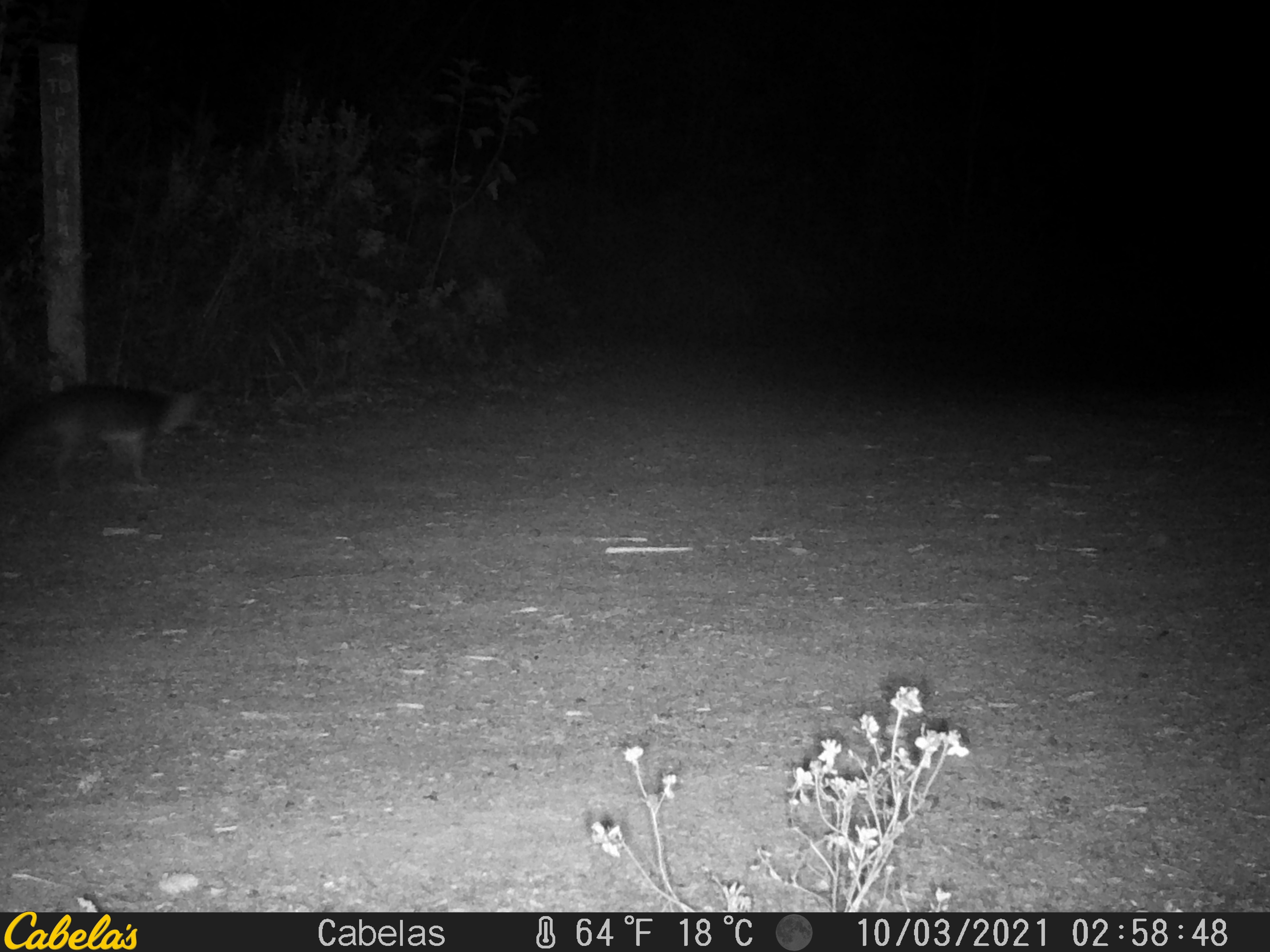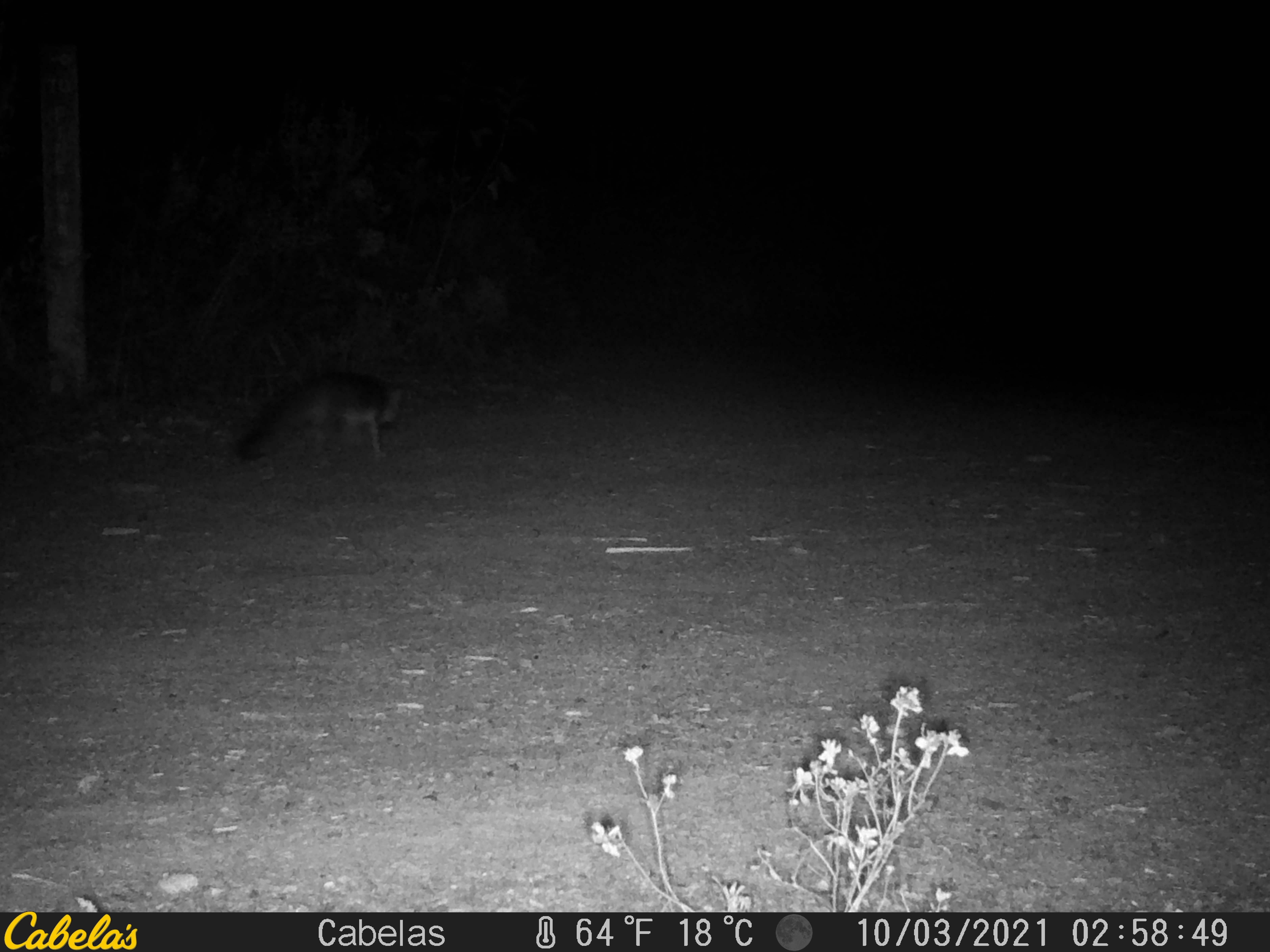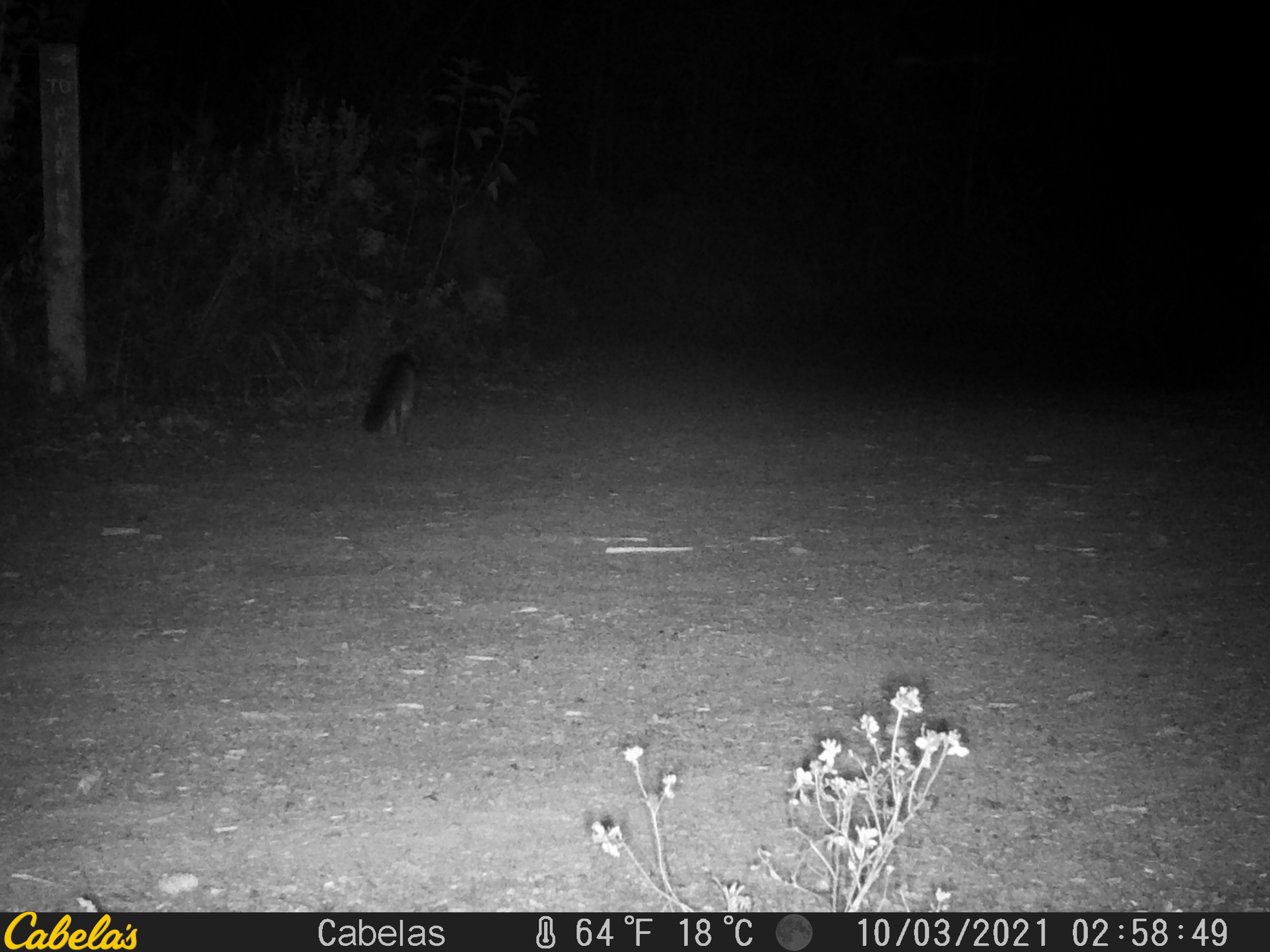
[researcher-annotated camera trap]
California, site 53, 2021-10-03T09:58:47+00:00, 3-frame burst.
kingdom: Animalia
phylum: Chordata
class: Mammalia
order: Carnivora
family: Canidae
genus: Urocyon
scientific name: Urocyon cinereoargenteus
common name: gray fox